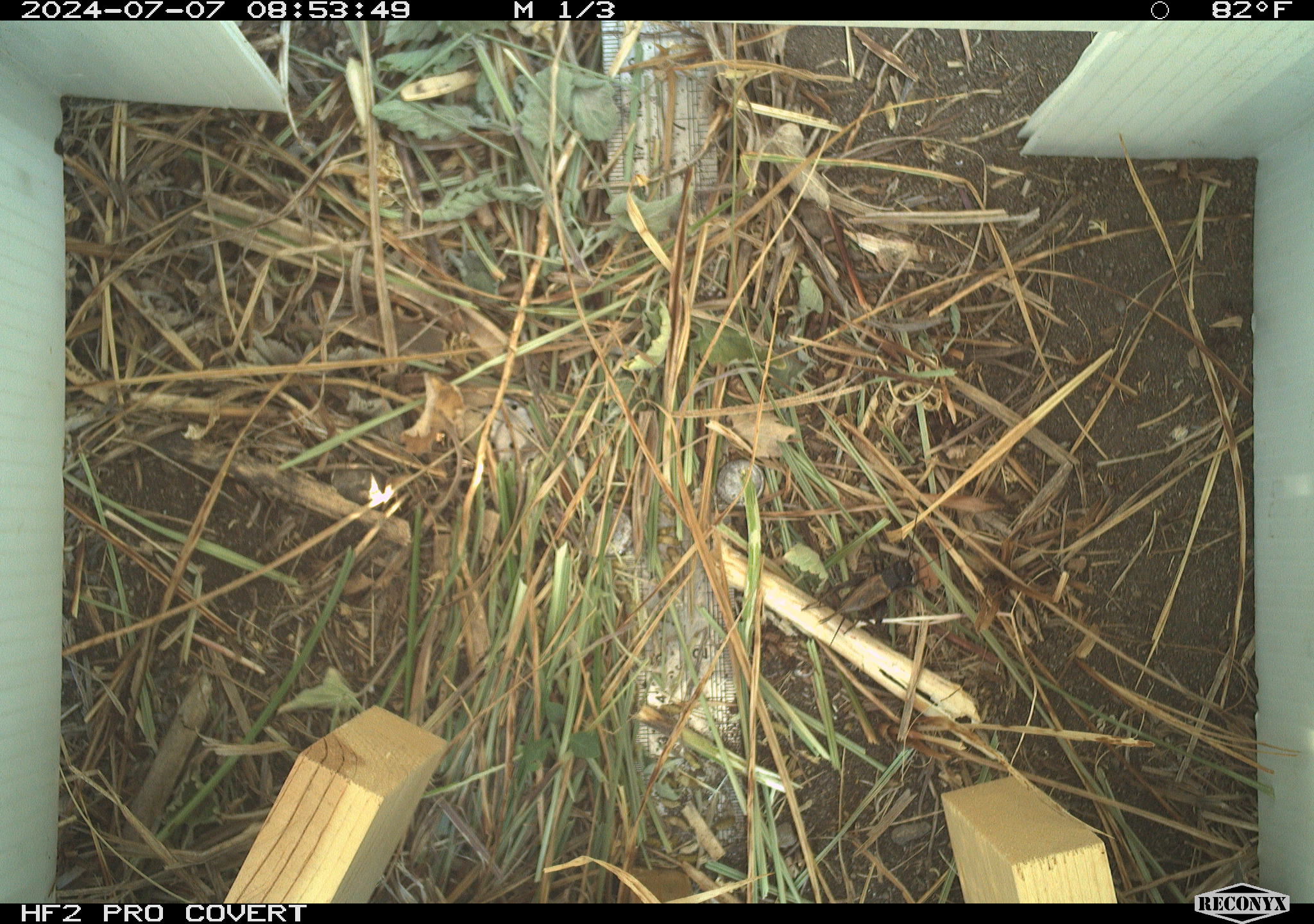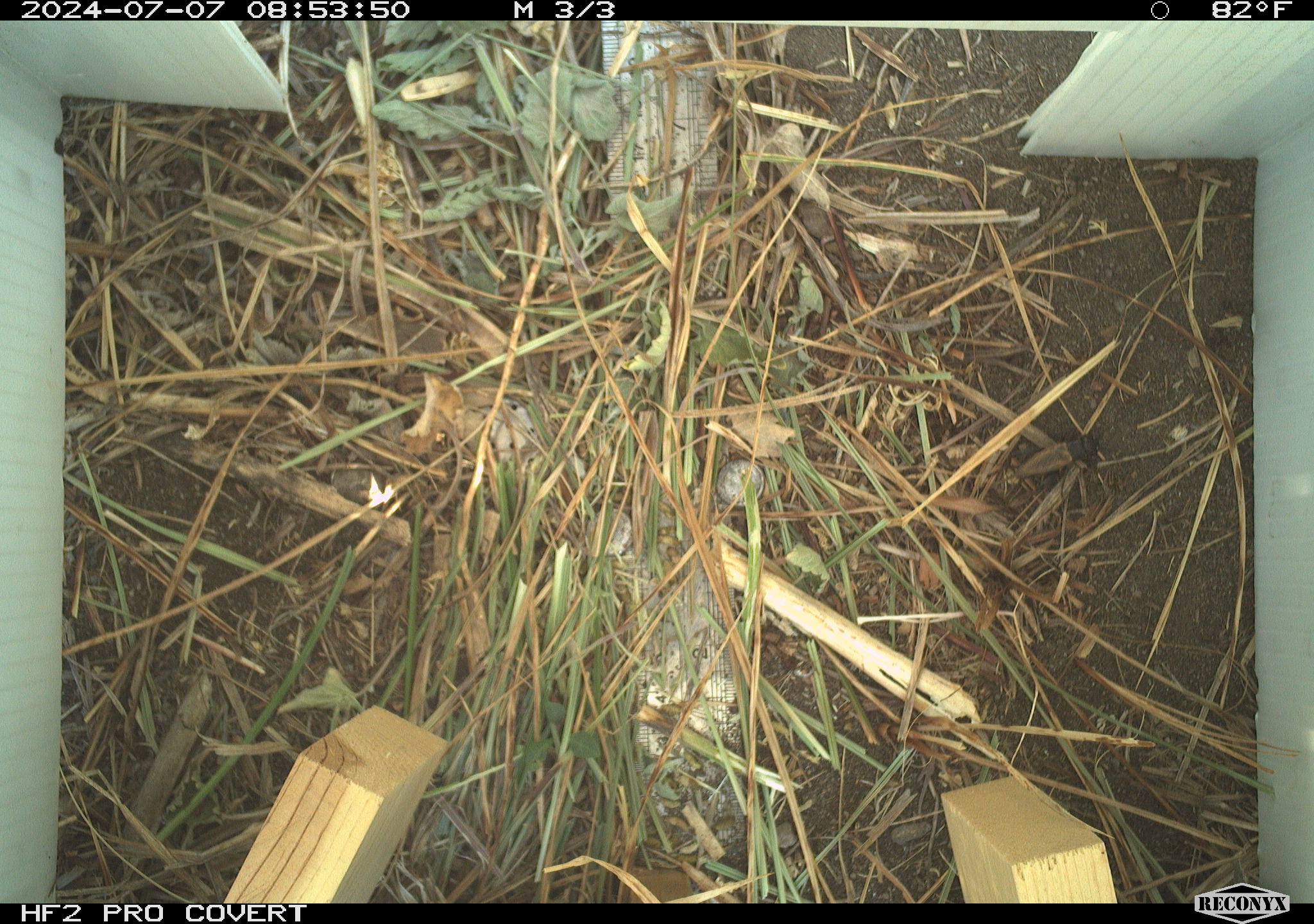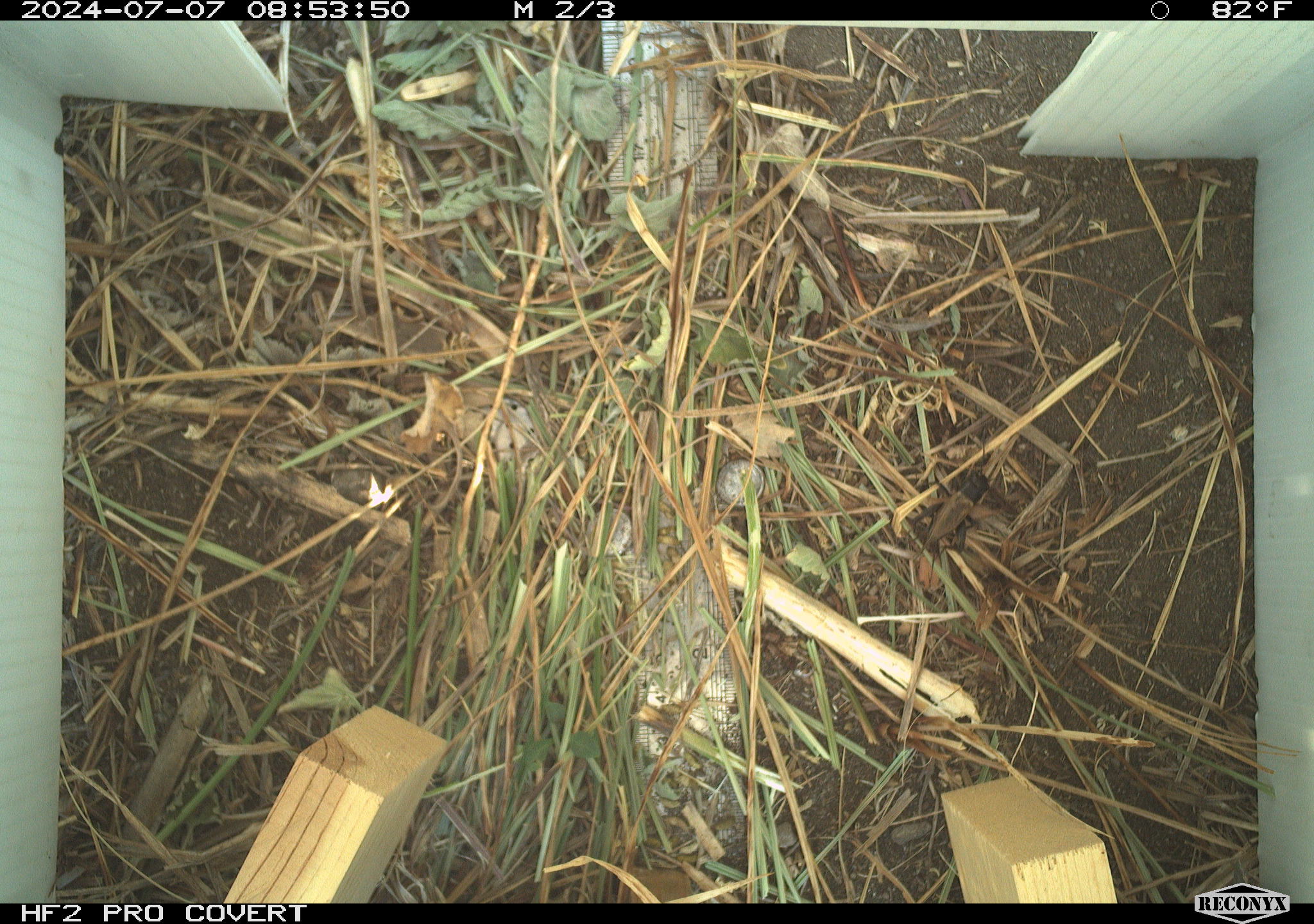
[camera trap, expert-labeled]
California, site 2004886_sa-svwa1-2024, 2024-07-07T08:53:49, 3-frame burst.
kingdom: Animalia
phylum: Arthropoda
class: Insecta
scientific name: Insecta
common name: insect